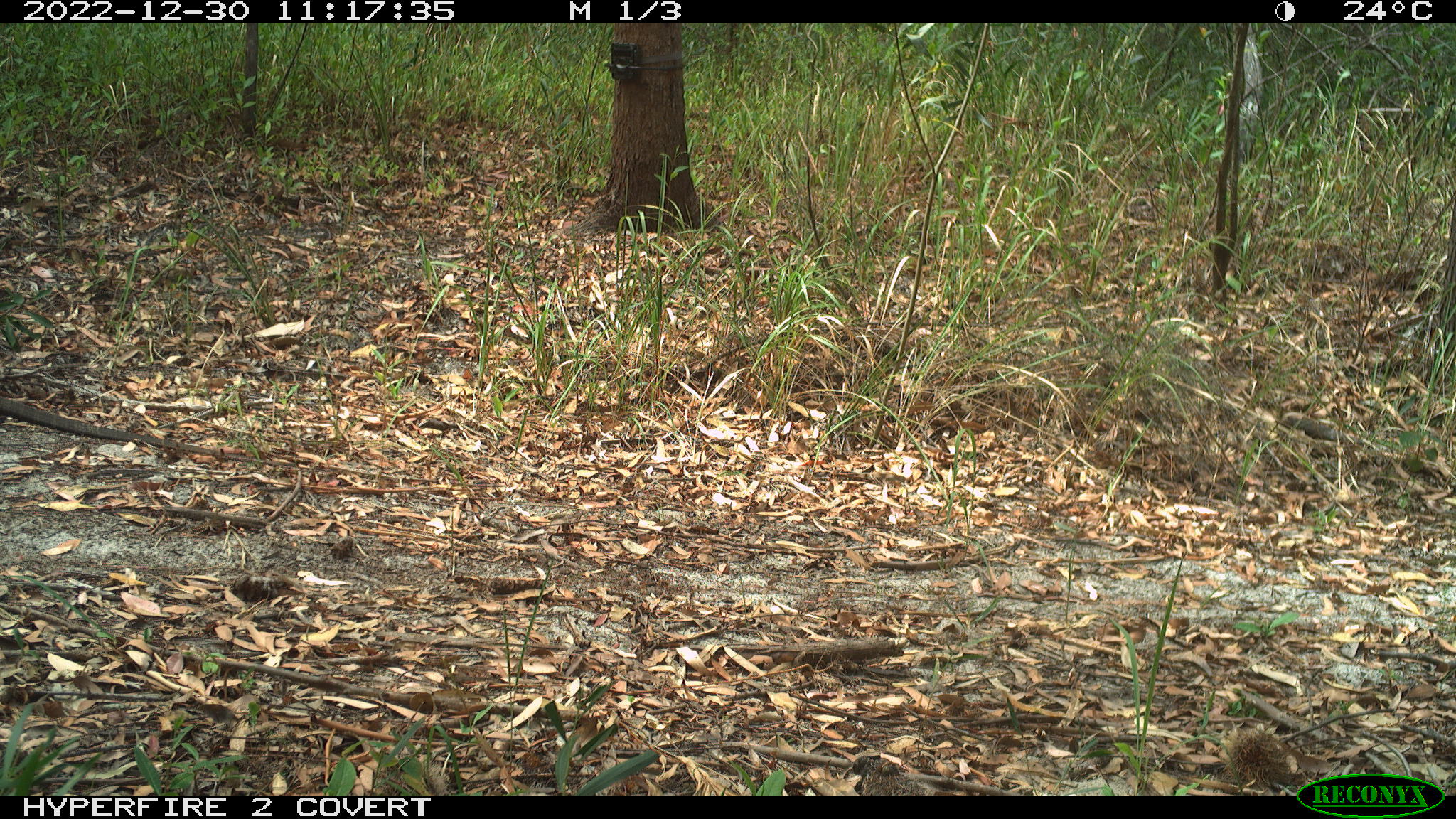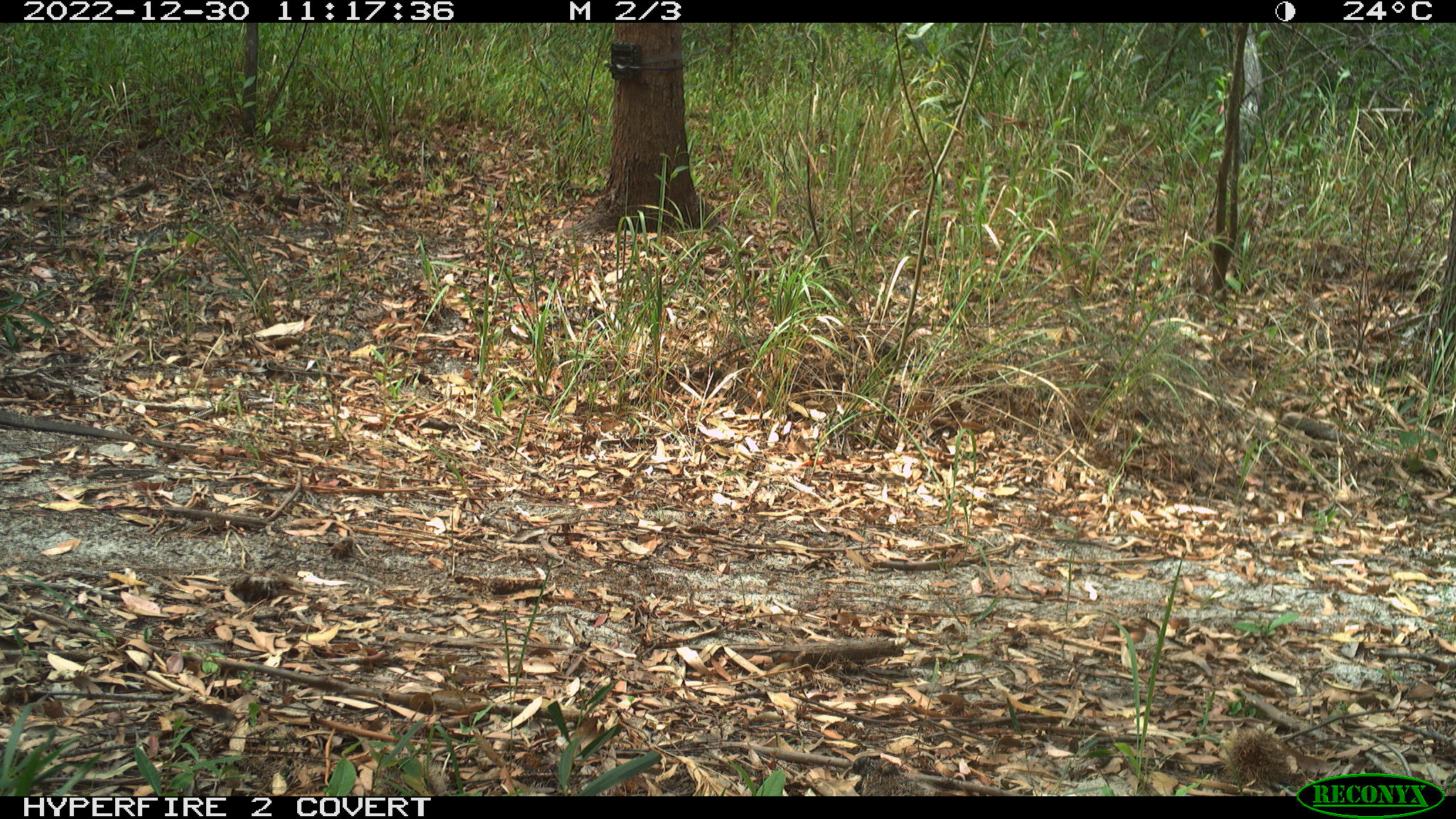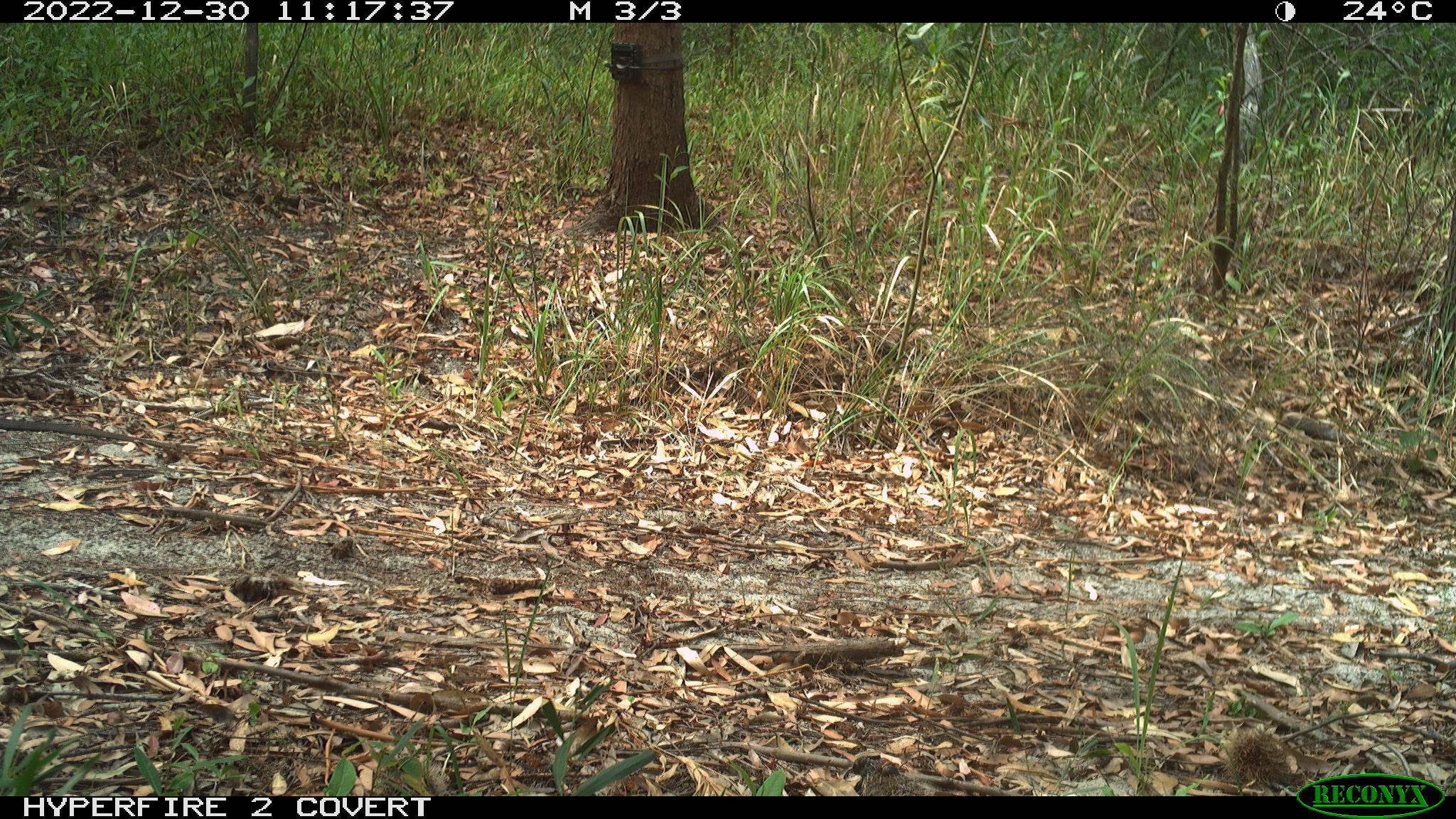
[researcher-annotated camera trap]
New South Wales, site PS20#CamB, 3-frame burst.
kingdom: Animalia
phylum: Chordata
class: Reptilia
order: Squamata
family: Varanidae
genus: Varanus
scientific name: Varanus varius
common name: lace monitor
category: goanna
Goanna (lace monitor) (Varanus varius).